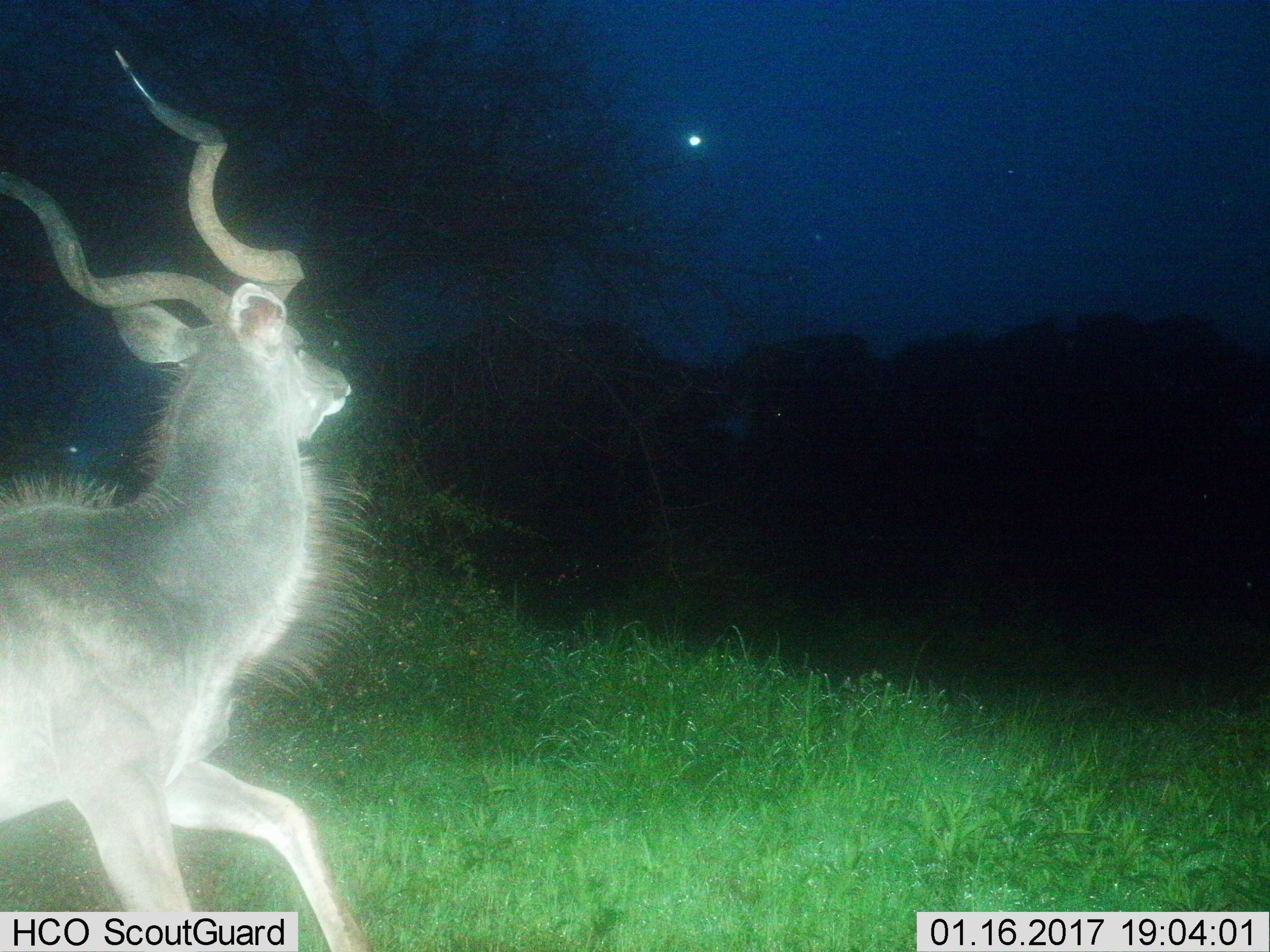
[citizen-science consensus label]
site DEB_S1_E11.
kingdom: Animalia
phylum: Chordata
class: Mammalia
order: Artiodactyla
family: Bovidae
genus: Tragelaphus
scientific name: Tragelaphus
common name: kudu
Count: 1.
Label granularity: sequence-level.